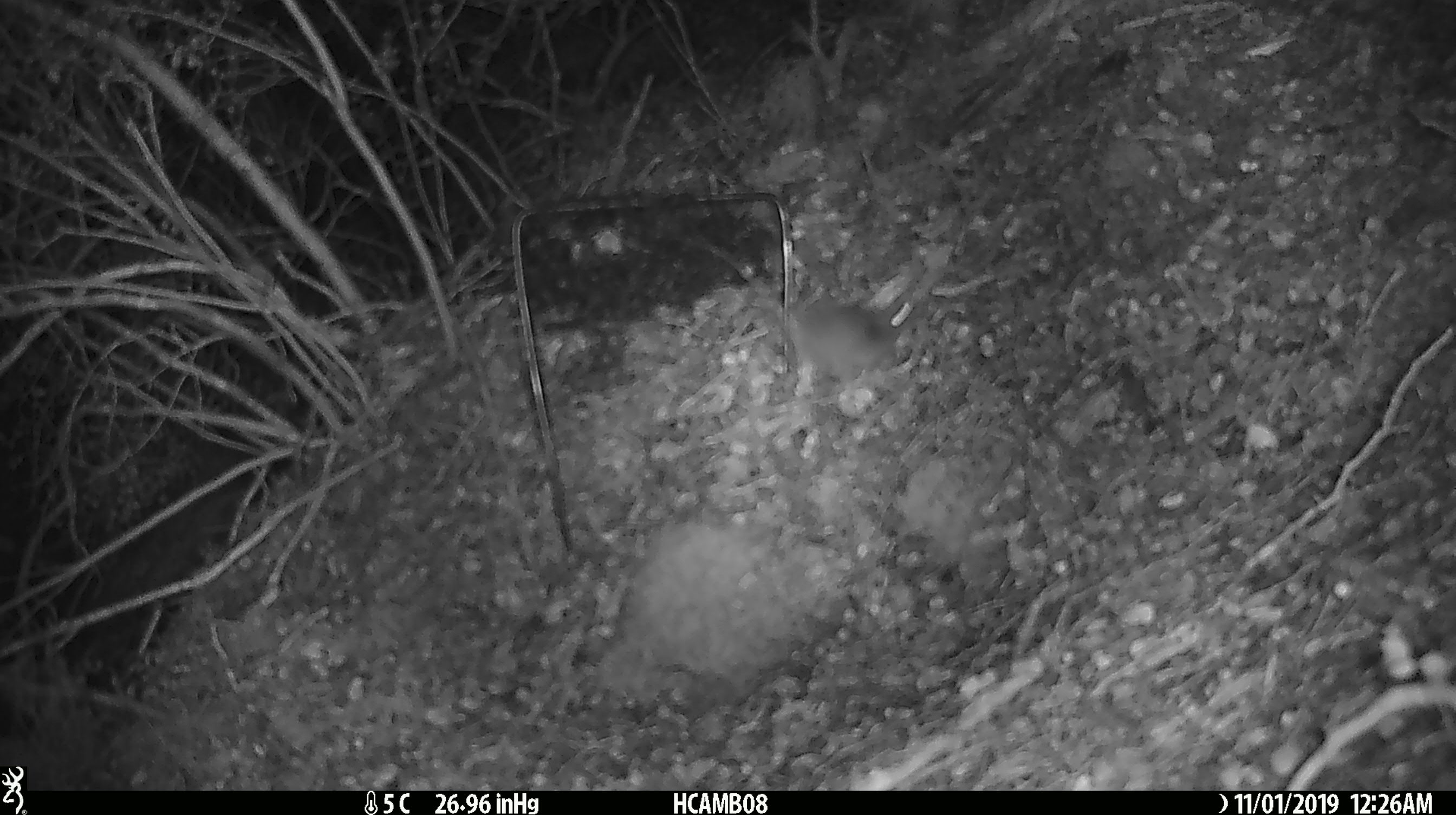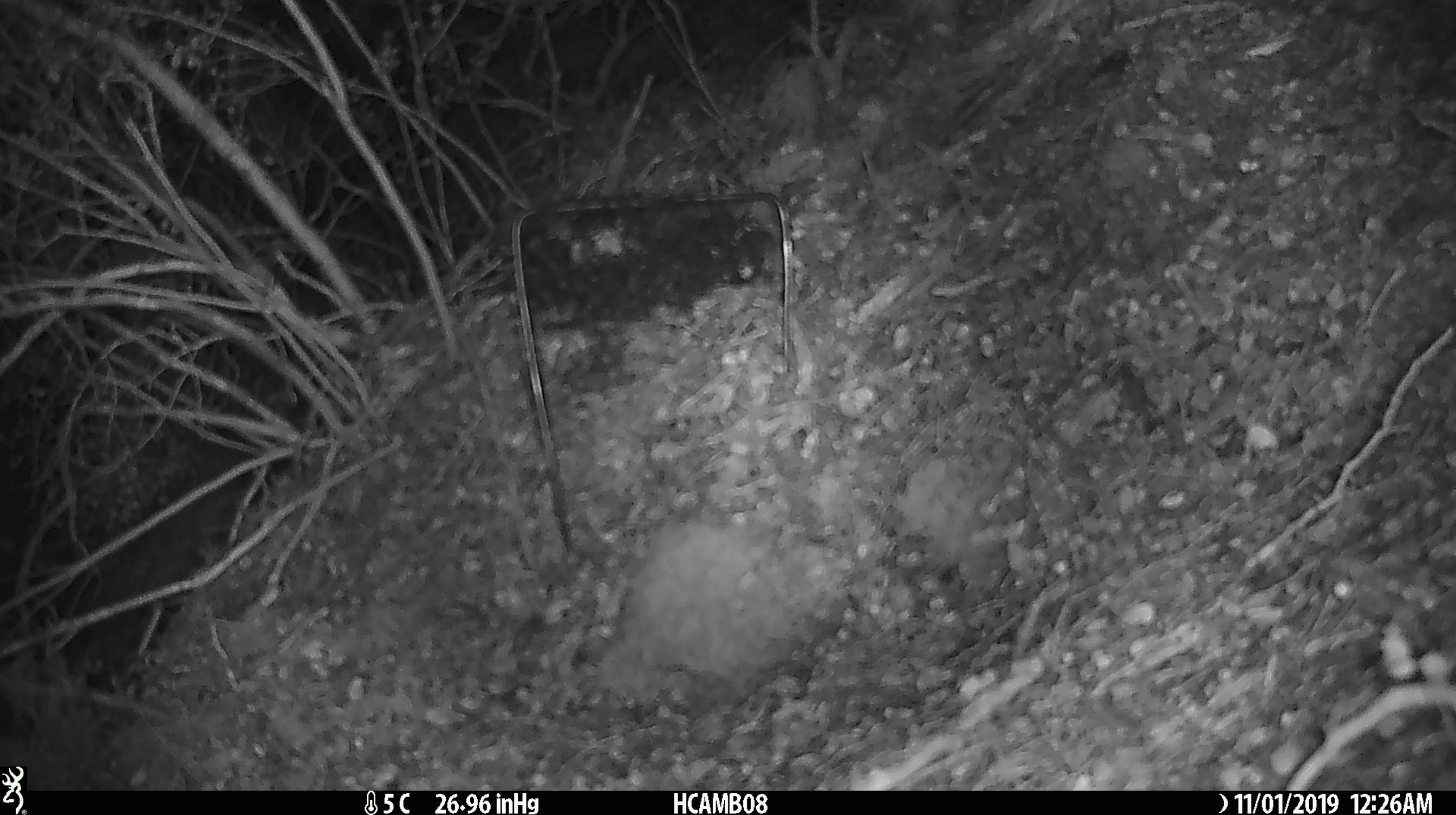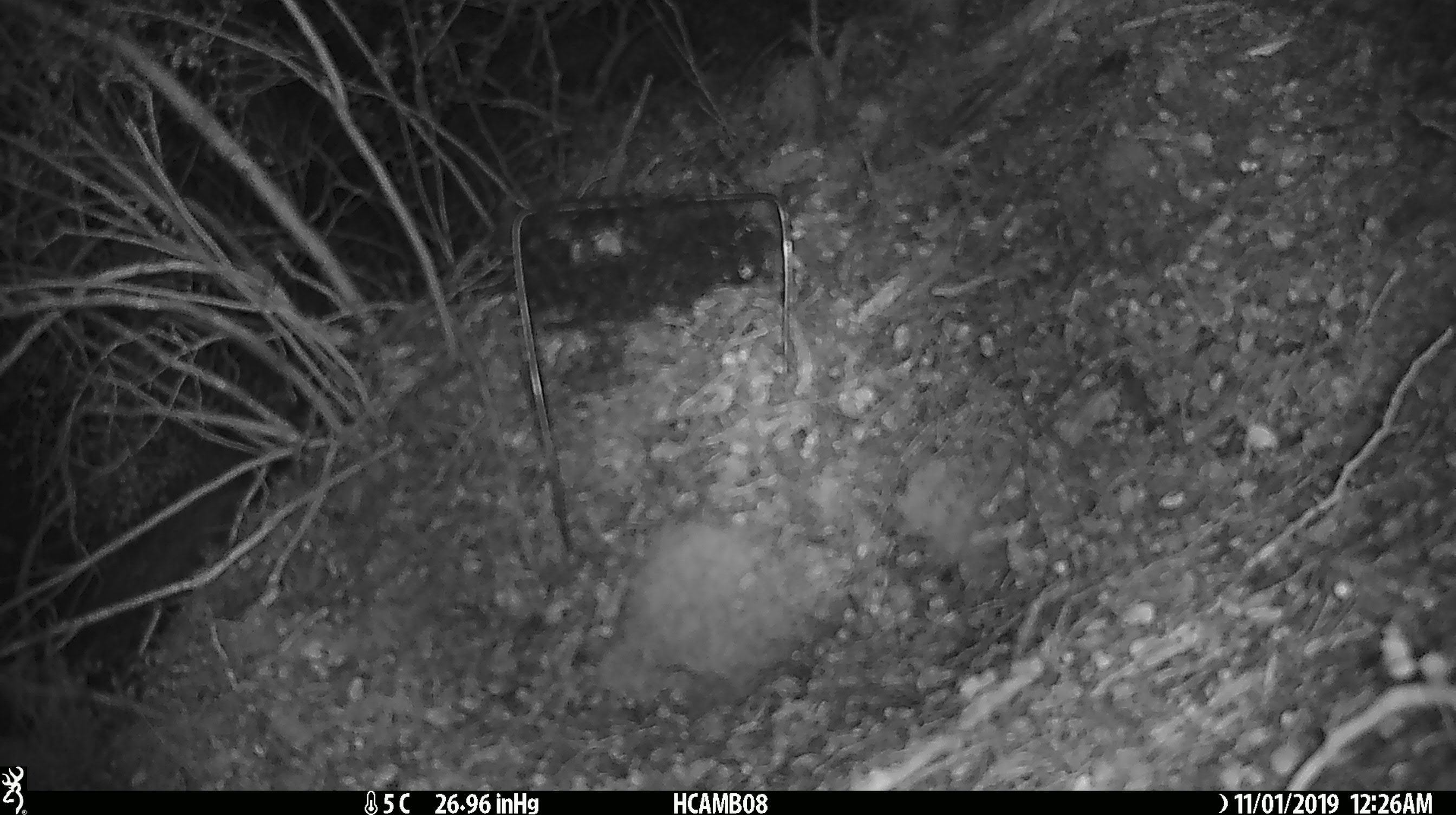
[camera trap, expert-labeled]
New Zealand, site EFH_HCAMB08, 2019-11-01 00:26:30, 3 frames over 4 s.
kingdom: Animalia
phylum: Chordata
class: Mammalia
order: Rodentia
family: Muridae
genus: Mus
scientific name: Mus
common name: mouse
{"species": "mouse (Mus)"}